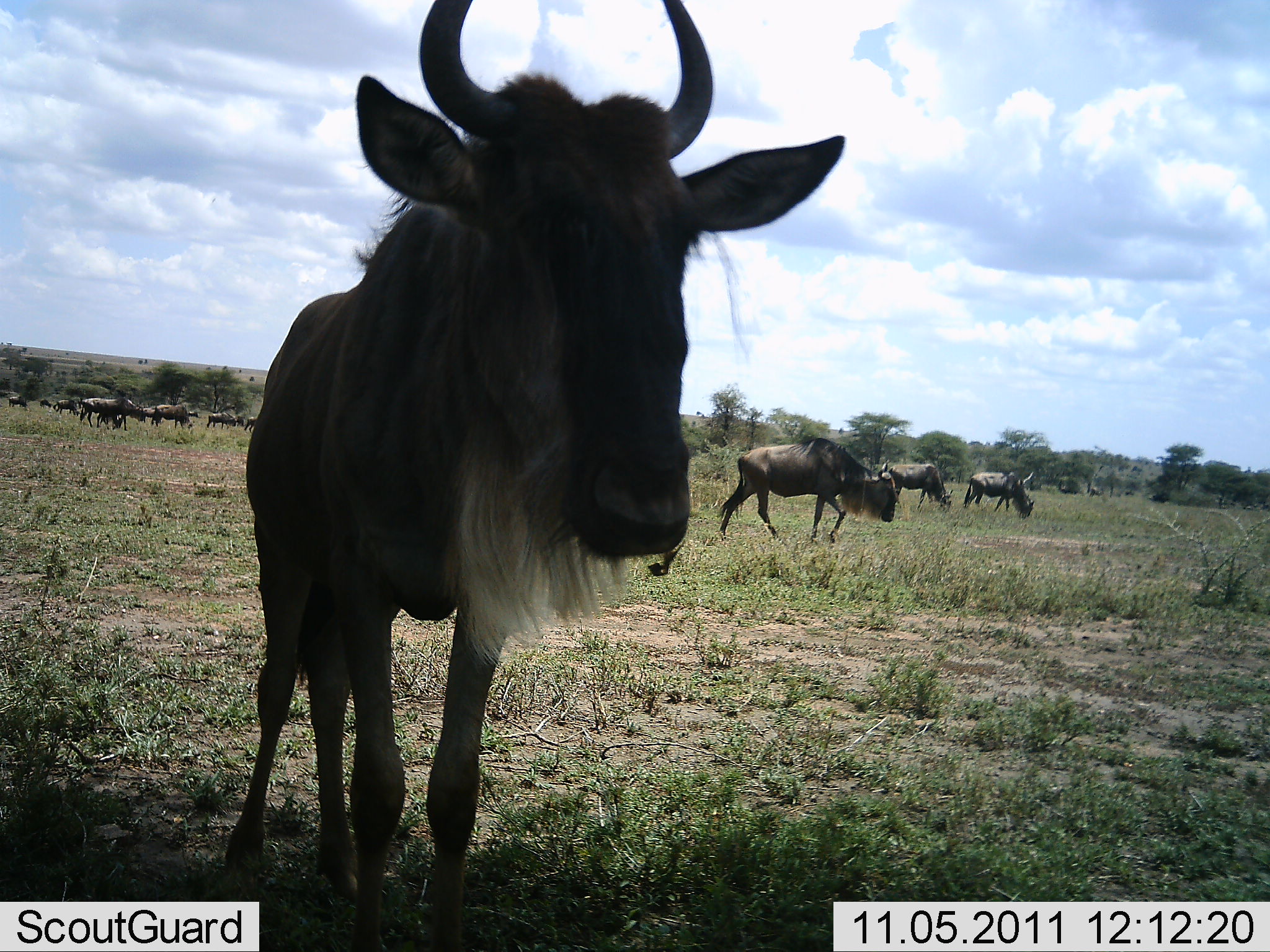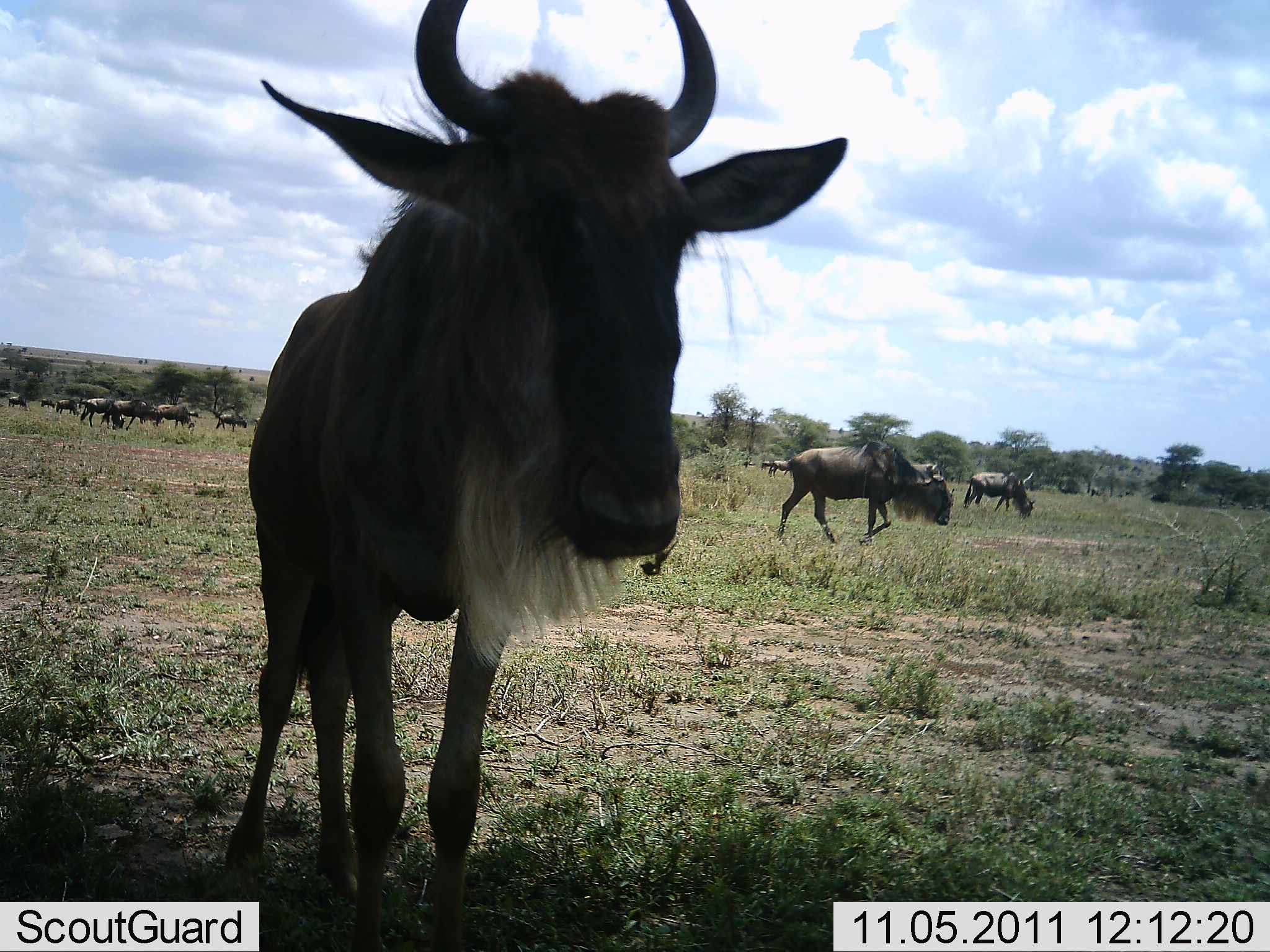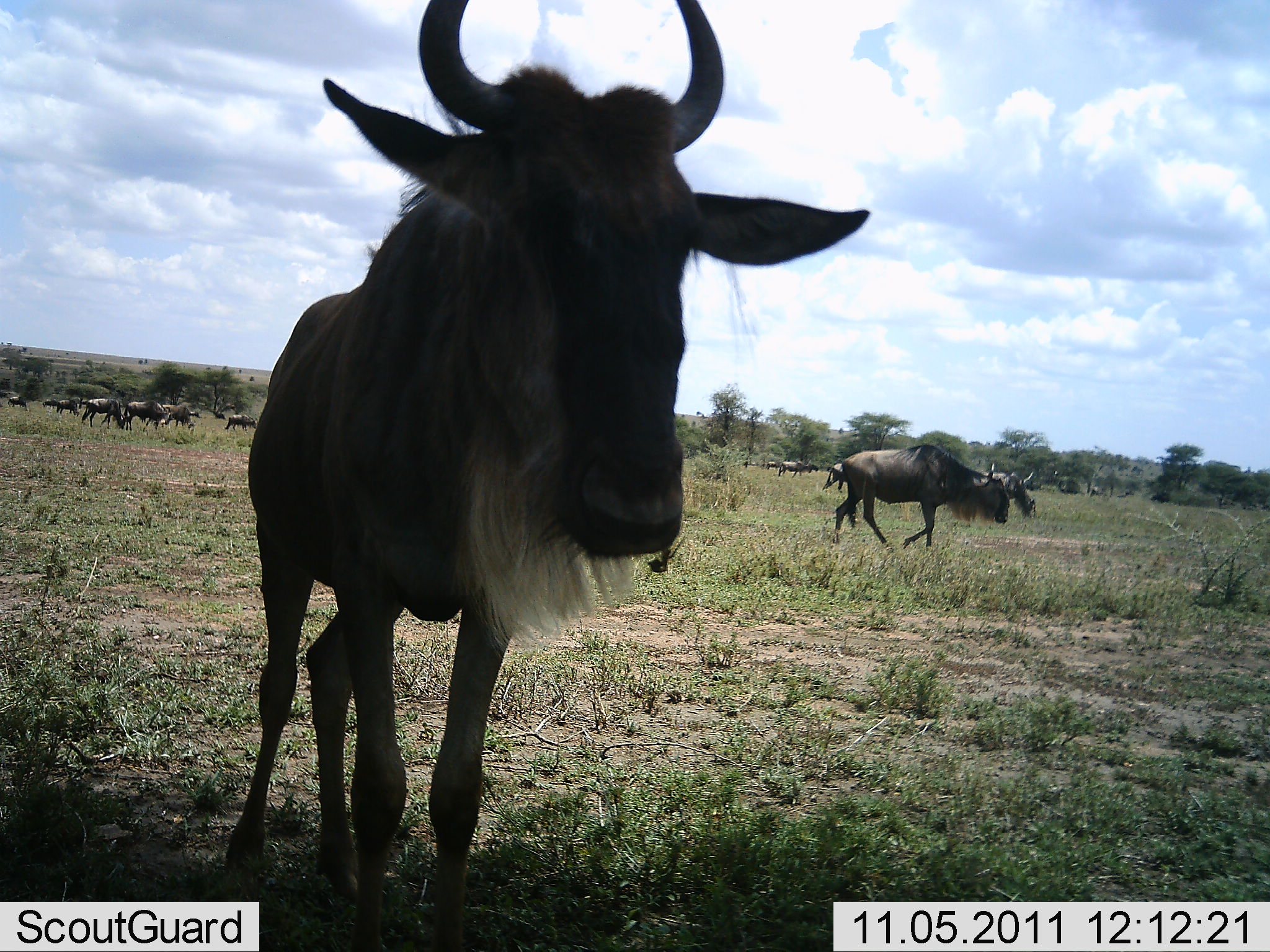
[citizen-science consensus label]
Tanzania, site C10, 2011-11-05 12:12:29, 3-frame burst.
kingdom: Animalia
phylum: Chordata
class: Mammalia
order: Artiodactyla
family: Bovidae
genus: Connochaetes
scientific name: Connochaetes taurinus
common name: blue wildebeest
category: wildebeest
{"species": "wildebeest (blue wildebeest) (Connochaetes taurinus)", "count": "11-50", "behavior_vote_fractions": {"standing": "73%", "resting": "0%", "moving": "87%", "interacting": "7%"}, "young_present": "0%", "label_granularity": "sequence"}